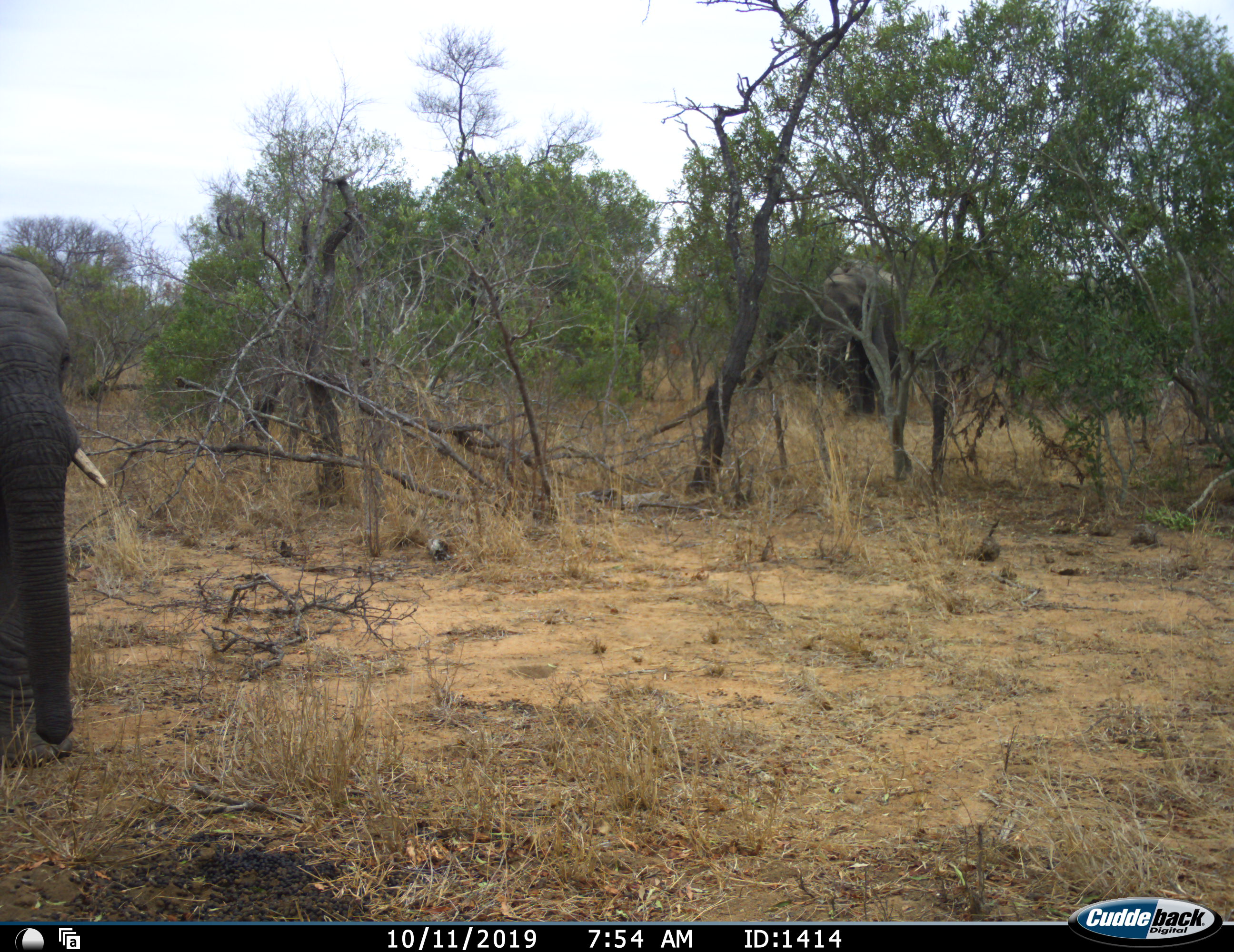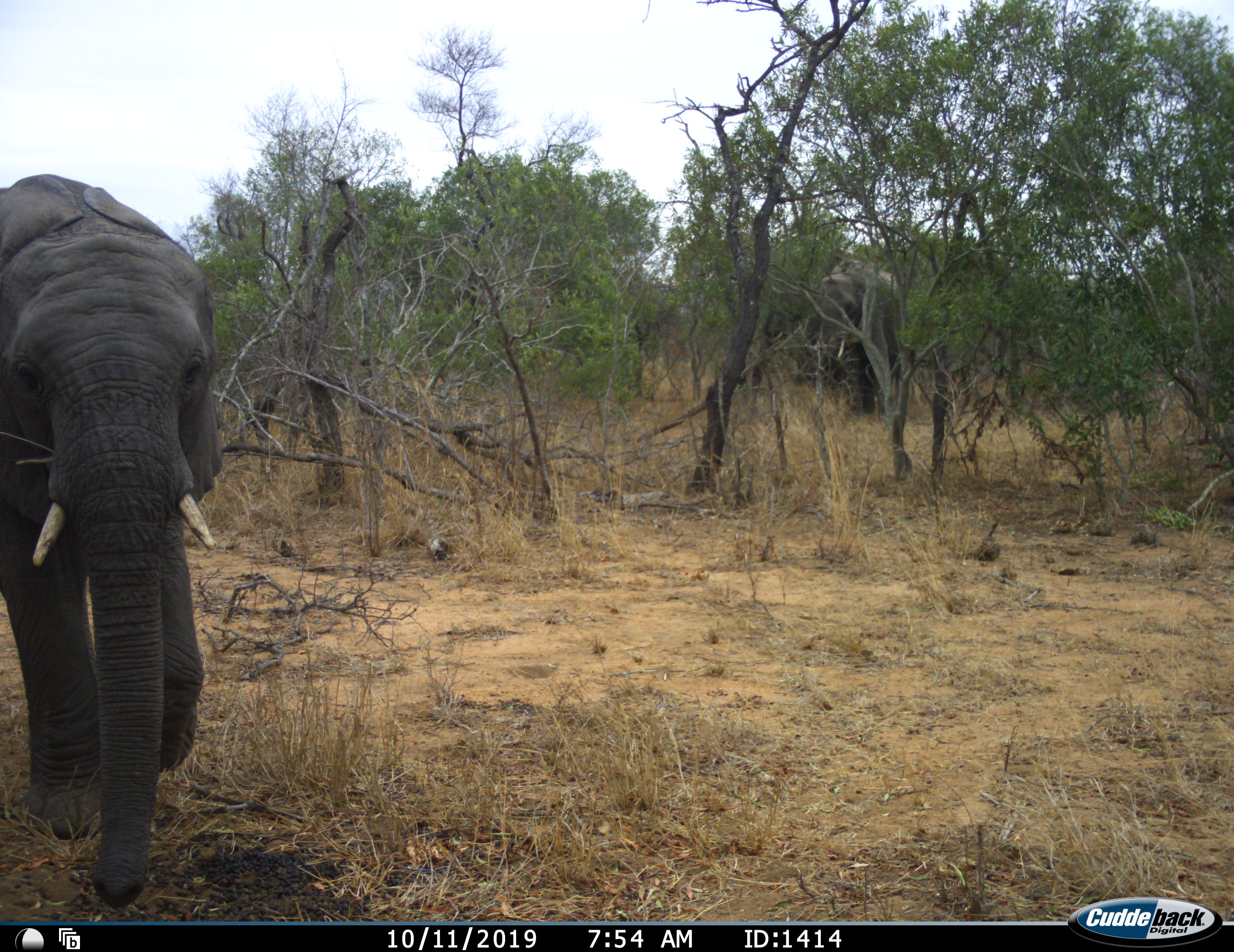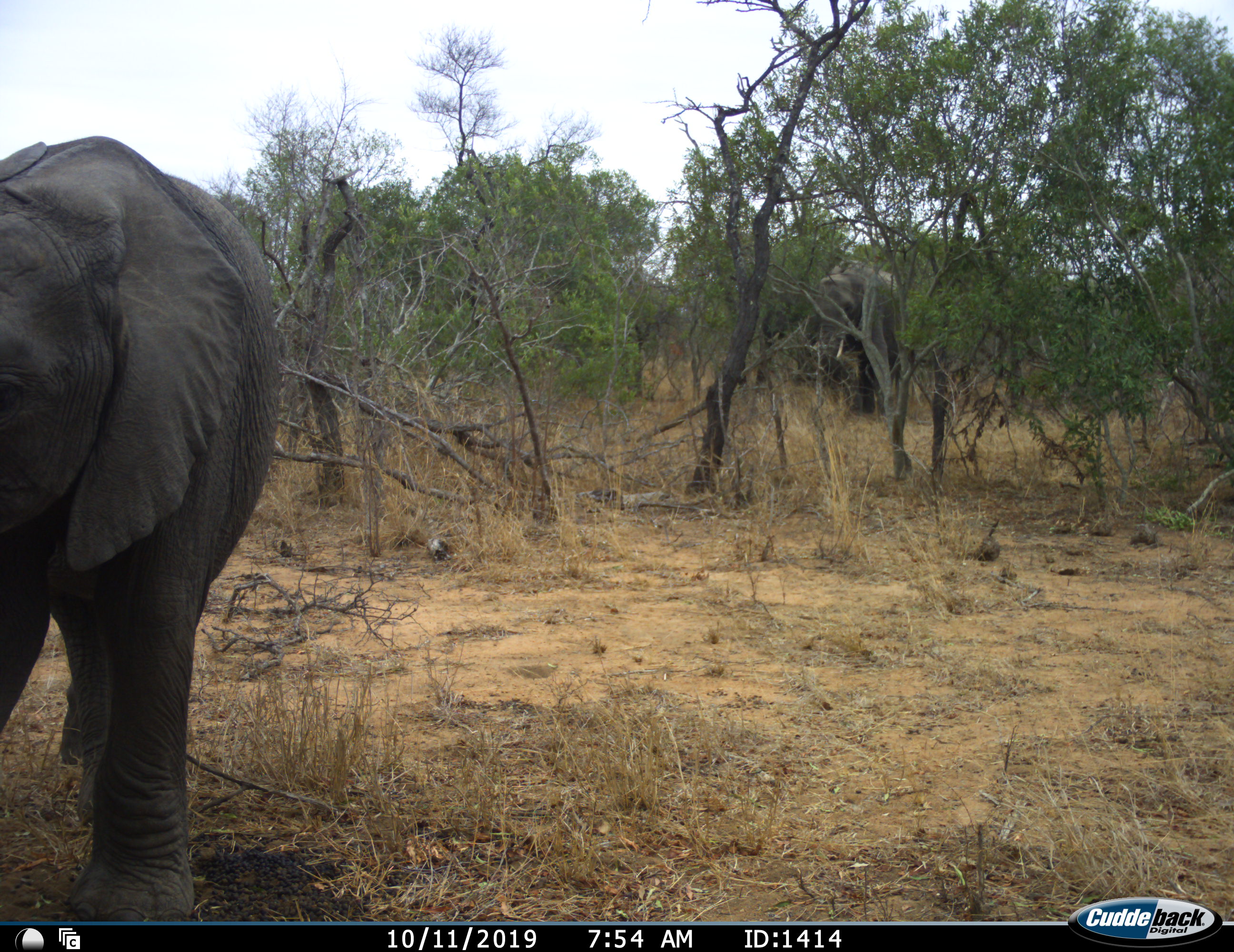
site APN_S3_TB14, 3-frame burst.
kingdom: Animalia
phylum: Chordata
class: Mammalia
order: Proboscidea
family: Elephantidae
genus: Loxodonta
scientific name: Loxodonta africana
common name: african bush elephant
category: elephant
Elephant (african bush elephant) (Loxodonta africana), count 2. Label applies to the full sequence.